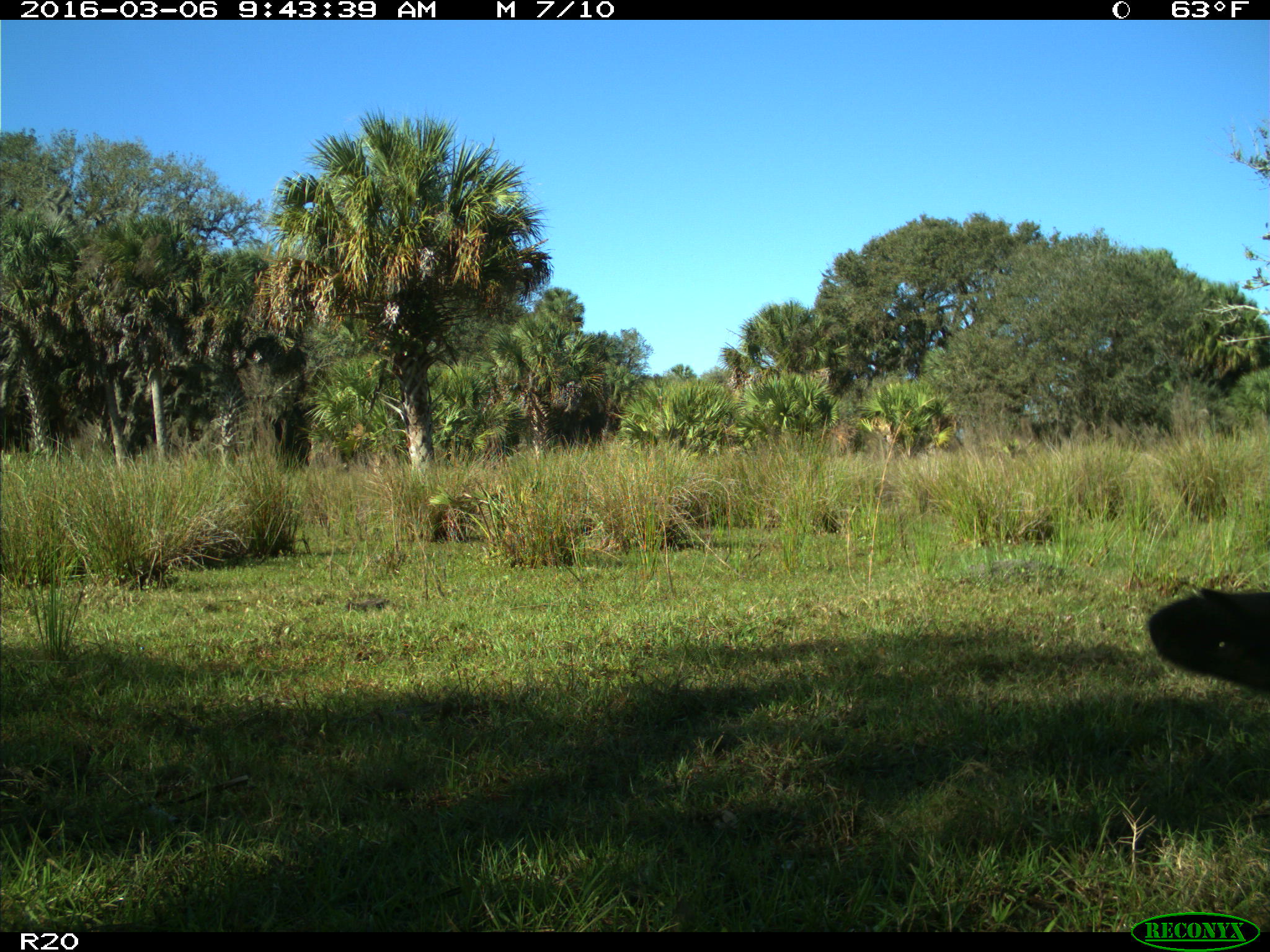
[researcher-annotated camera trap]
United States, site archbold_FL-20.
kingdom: Animalia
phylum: Chordata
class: Mammalia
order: Artiodactyla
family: Bovidae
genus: Bos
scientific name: Bos taurus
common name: domestic cow